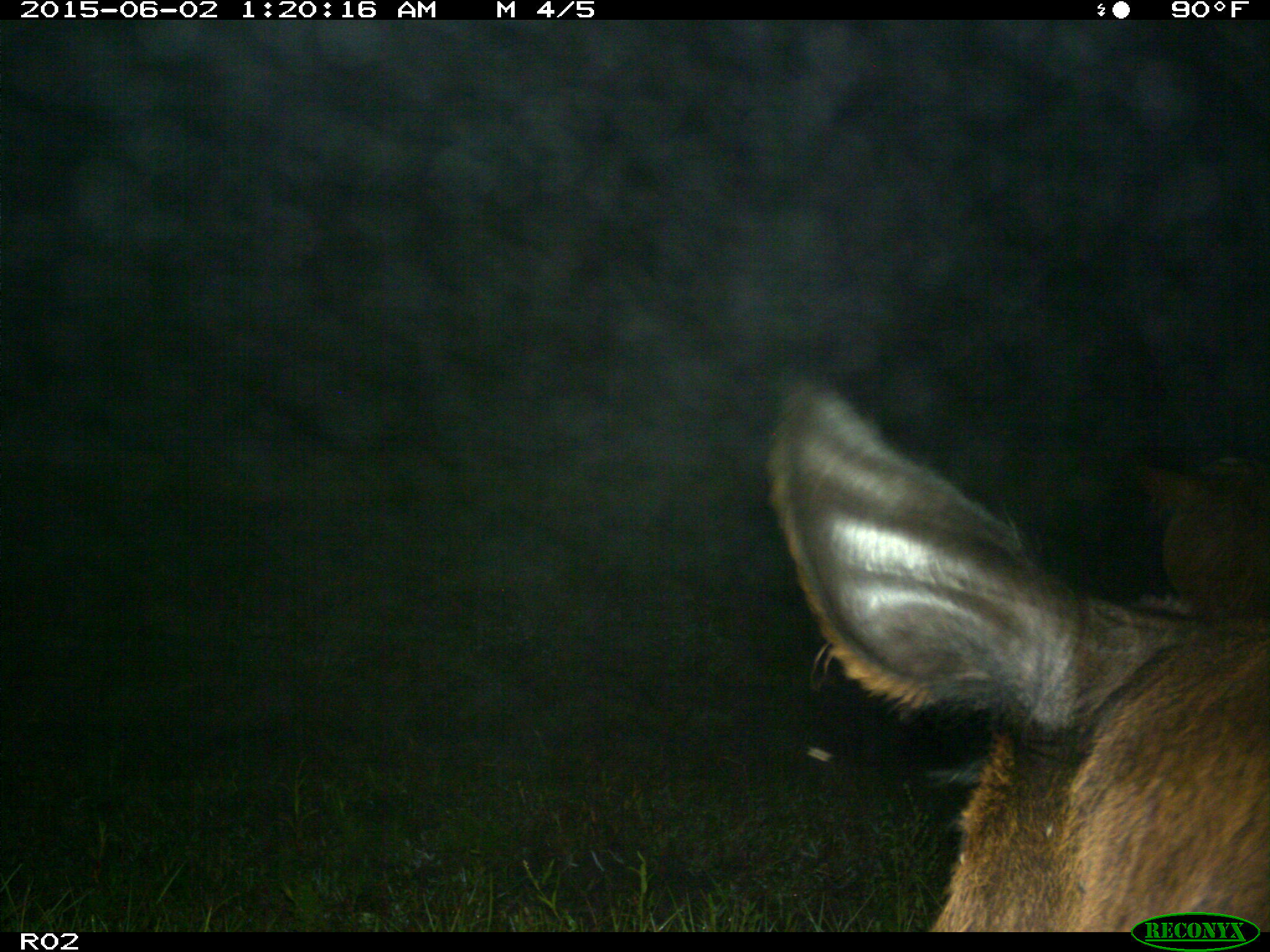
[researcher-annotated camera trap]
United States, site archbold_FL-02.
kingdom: Animalia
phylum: Chordata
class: Mammalia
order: Artiodactyla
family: Bovidae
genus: Bos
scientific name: Bos taurus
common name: domestic cow